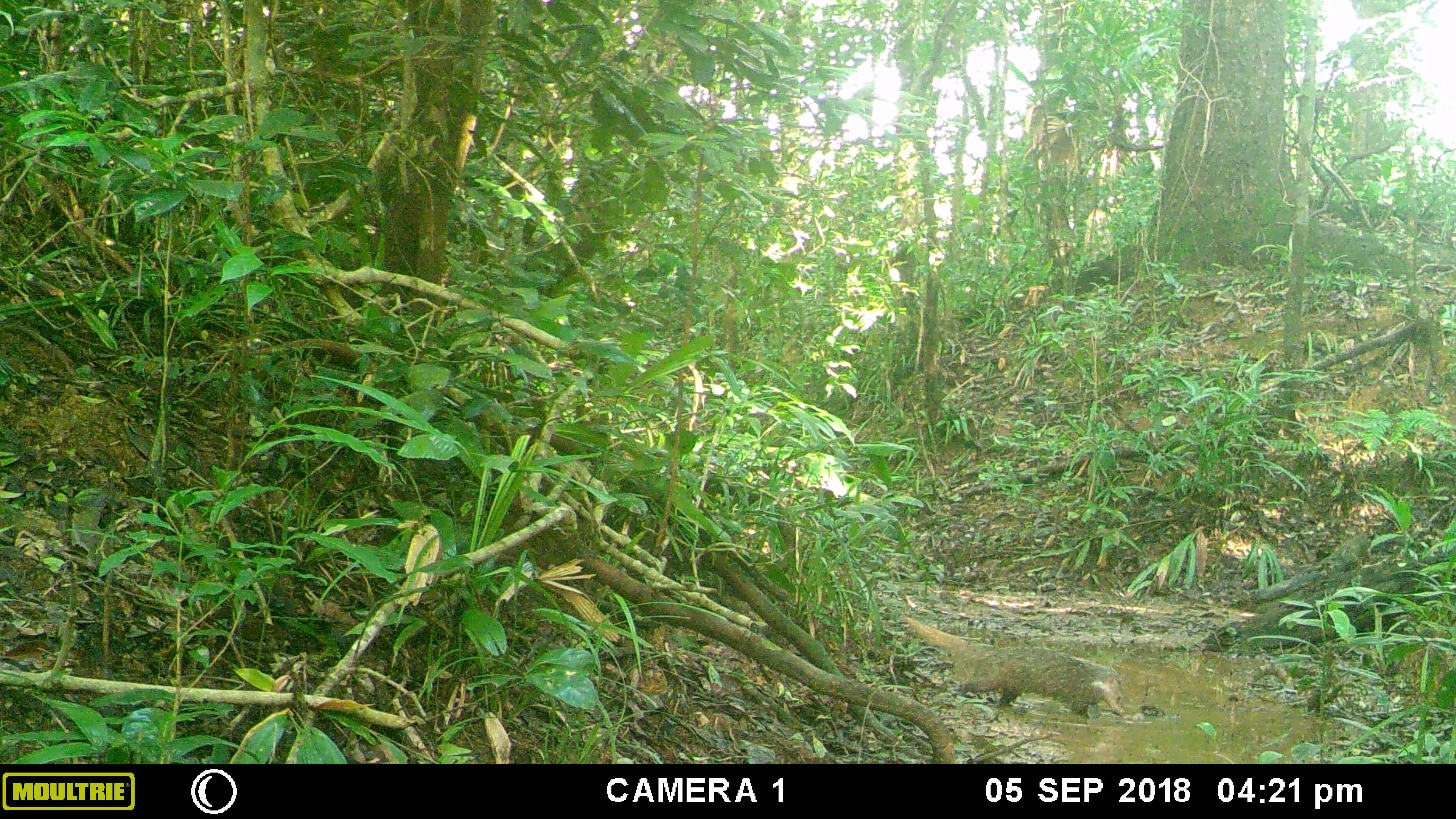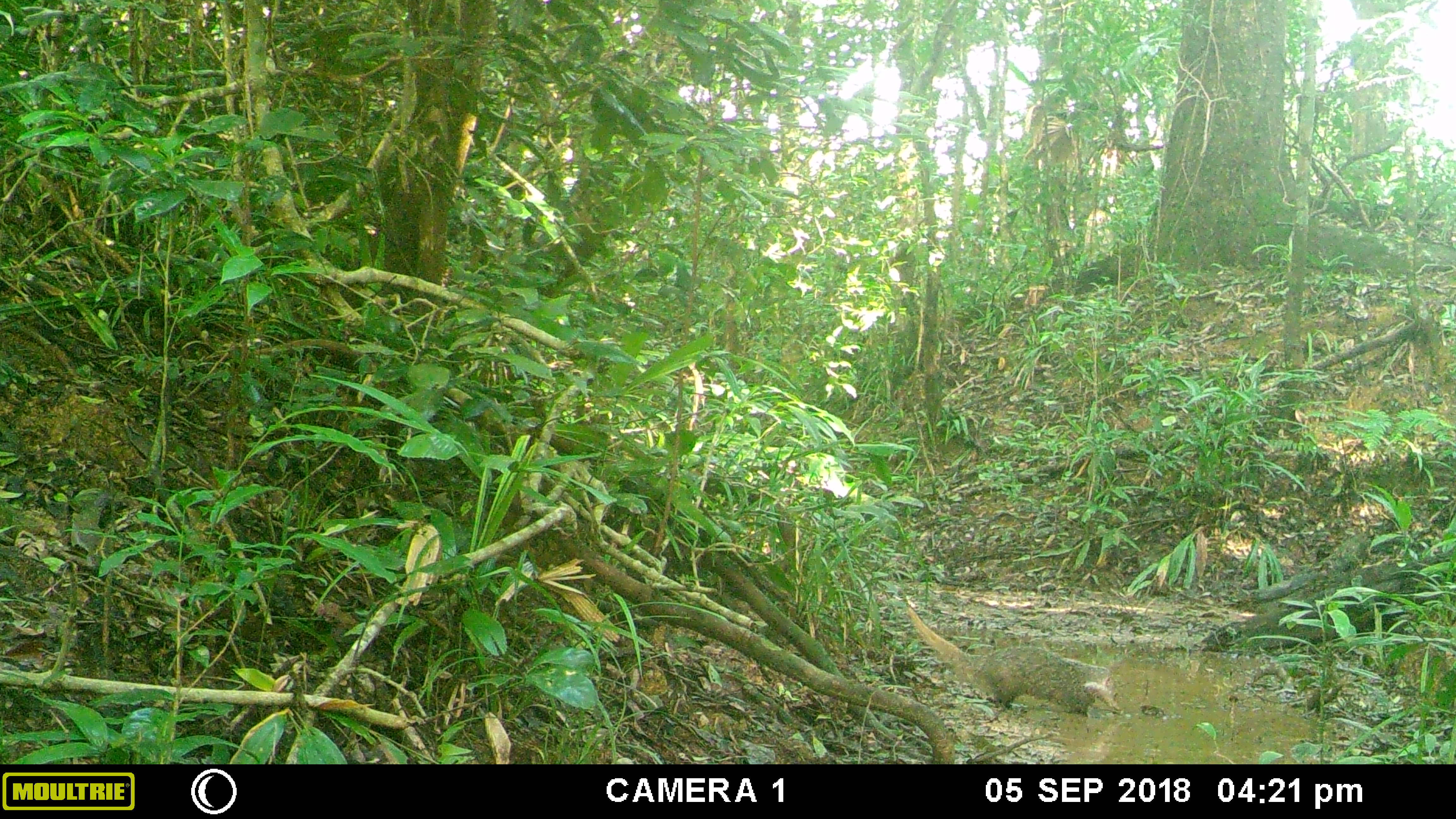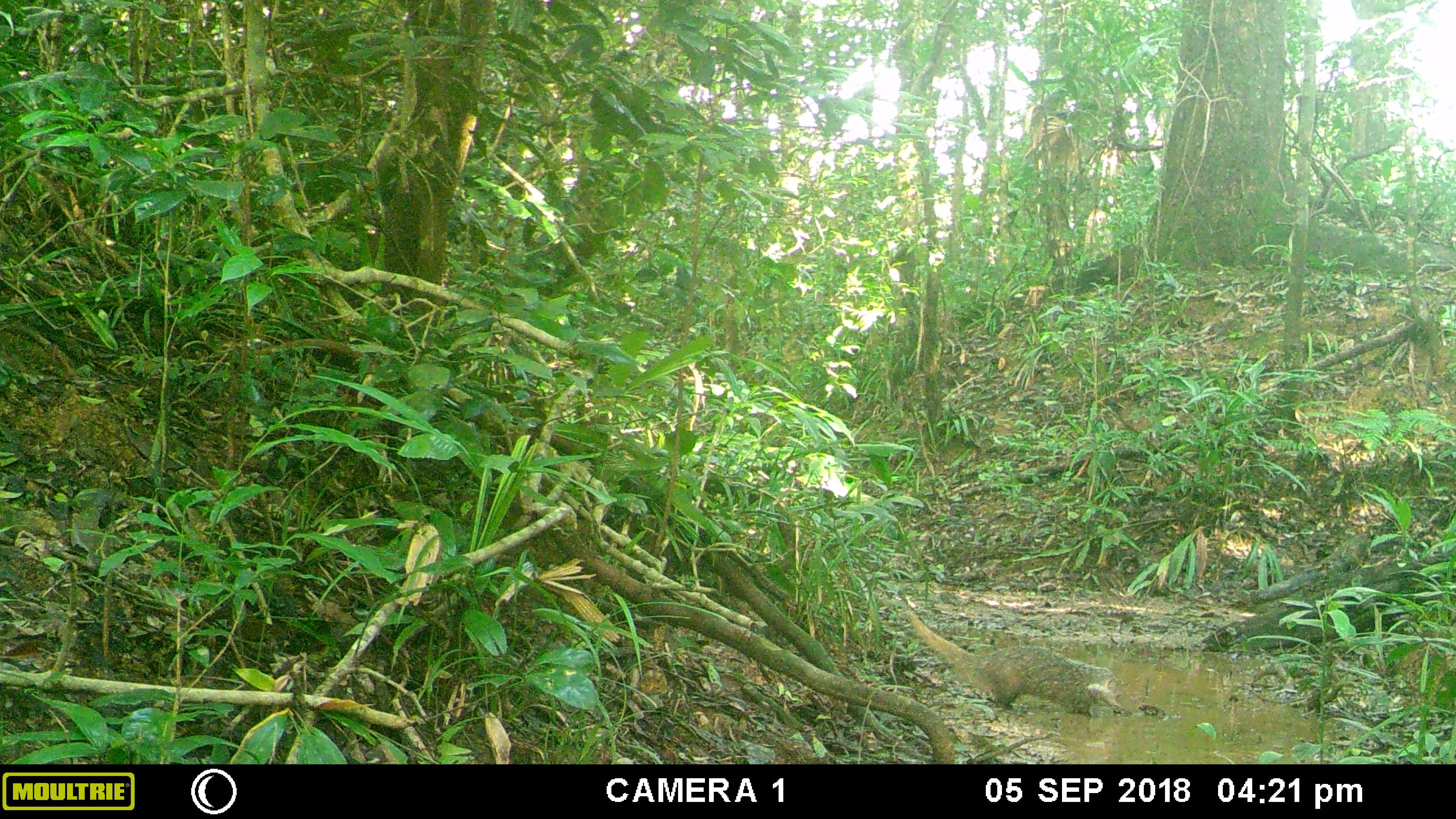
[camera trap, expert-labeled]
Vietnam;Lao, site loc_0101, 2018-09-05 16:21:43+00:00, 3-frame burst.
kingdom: Animalia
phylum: Chordata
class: Mammalia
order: Carnivora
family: Herpestidae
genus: Urva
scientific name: Urva urva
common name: crab-eating mongoose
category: crab eating mongoose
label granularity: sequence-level